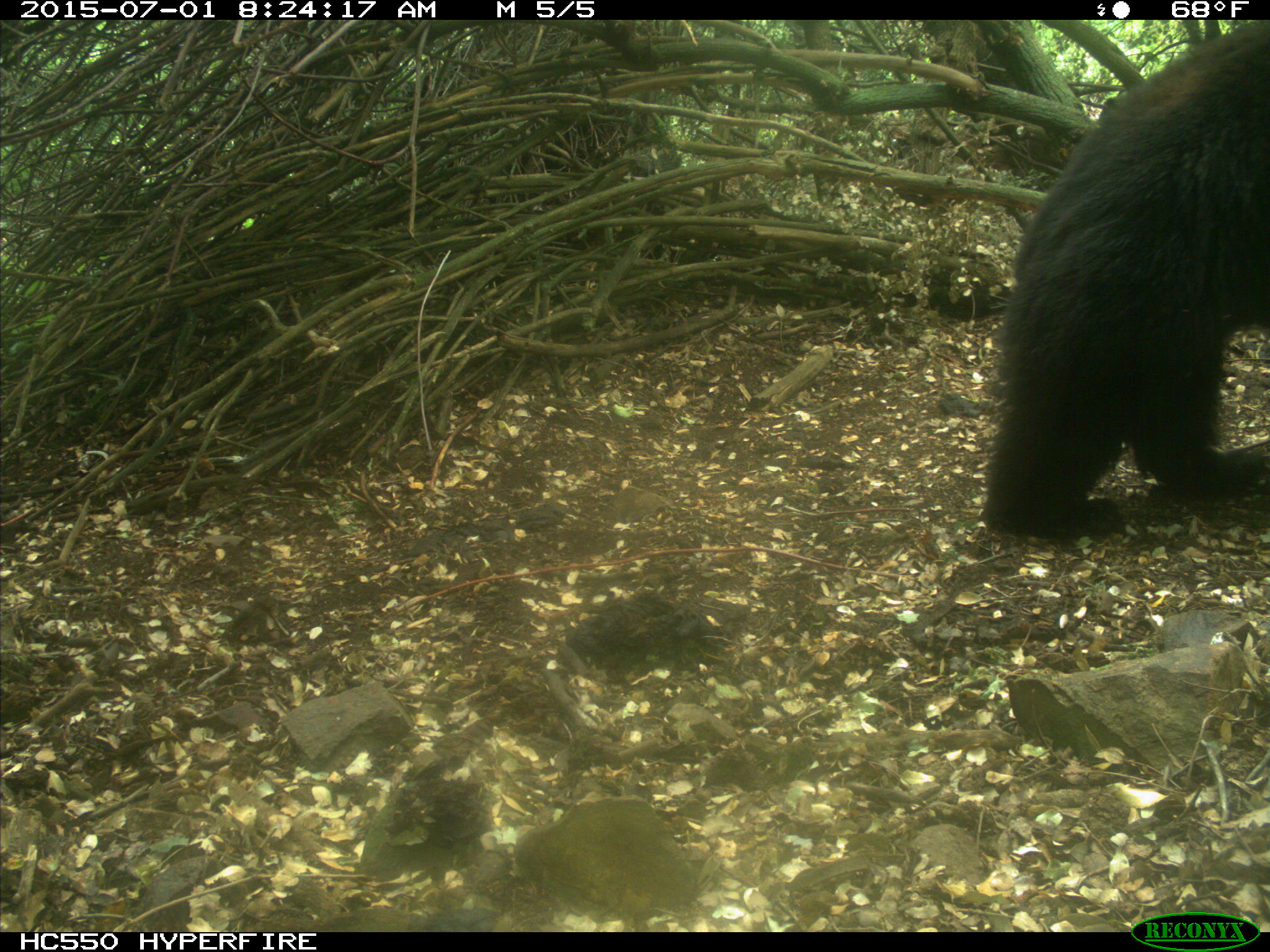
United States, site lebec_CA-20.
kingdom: Animalia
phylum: Chordata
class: Mammalia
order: Carnivora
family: Ursidae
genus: Ursus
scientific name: Ursus americanus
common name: american black bear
Ursus americanus (american black bear).